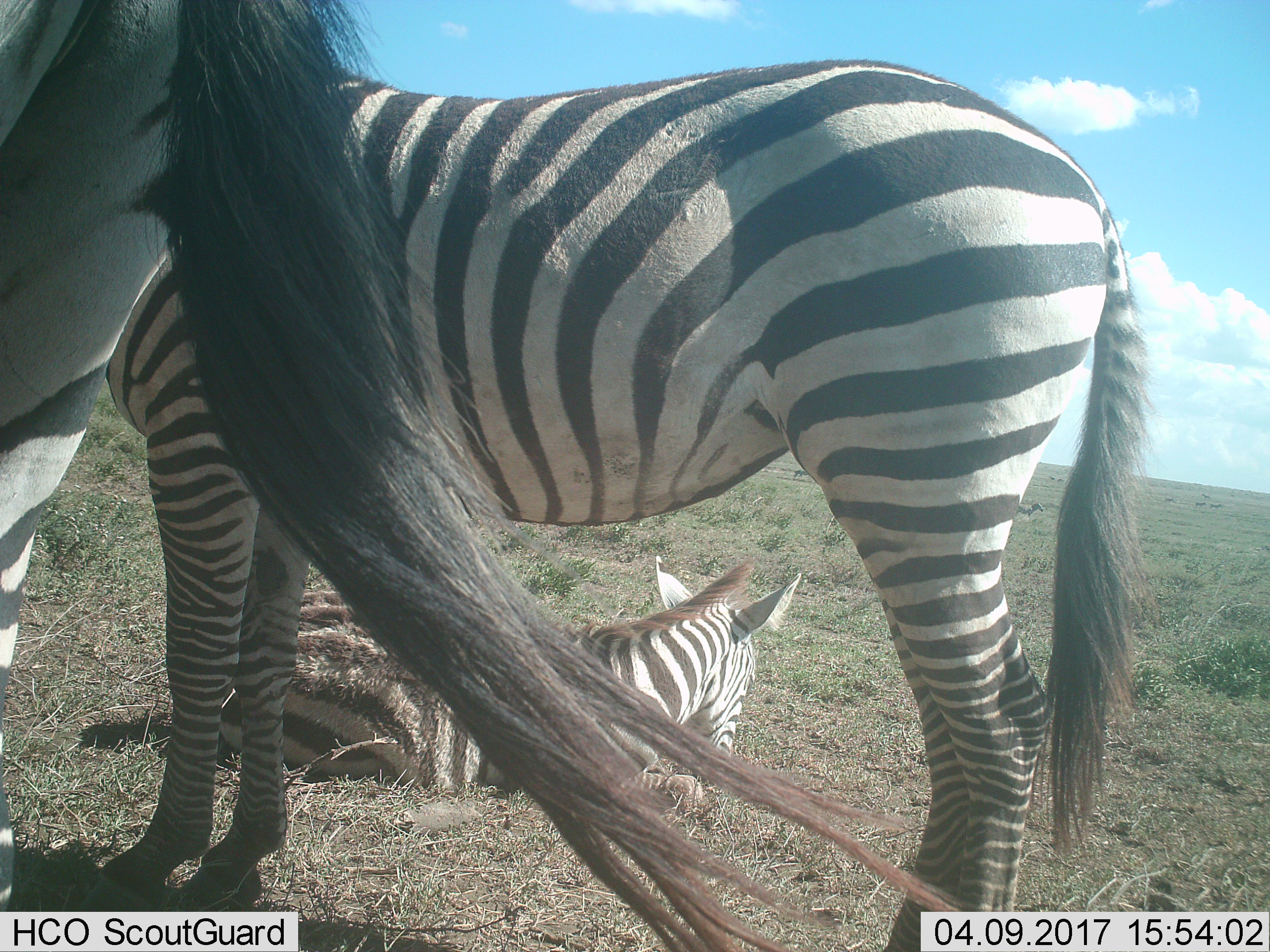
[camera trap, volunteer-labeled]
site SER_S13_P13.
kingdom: Animalia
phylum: Chordata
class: Mammalia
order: Perissodactyla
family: Equidae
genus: Equus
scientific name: Equus quagga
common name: plains zebra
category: zebraplains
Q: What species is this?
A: Zebraplains (plains zebra) (Equus quagga).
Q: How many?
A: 3.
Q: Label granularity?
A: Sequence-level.